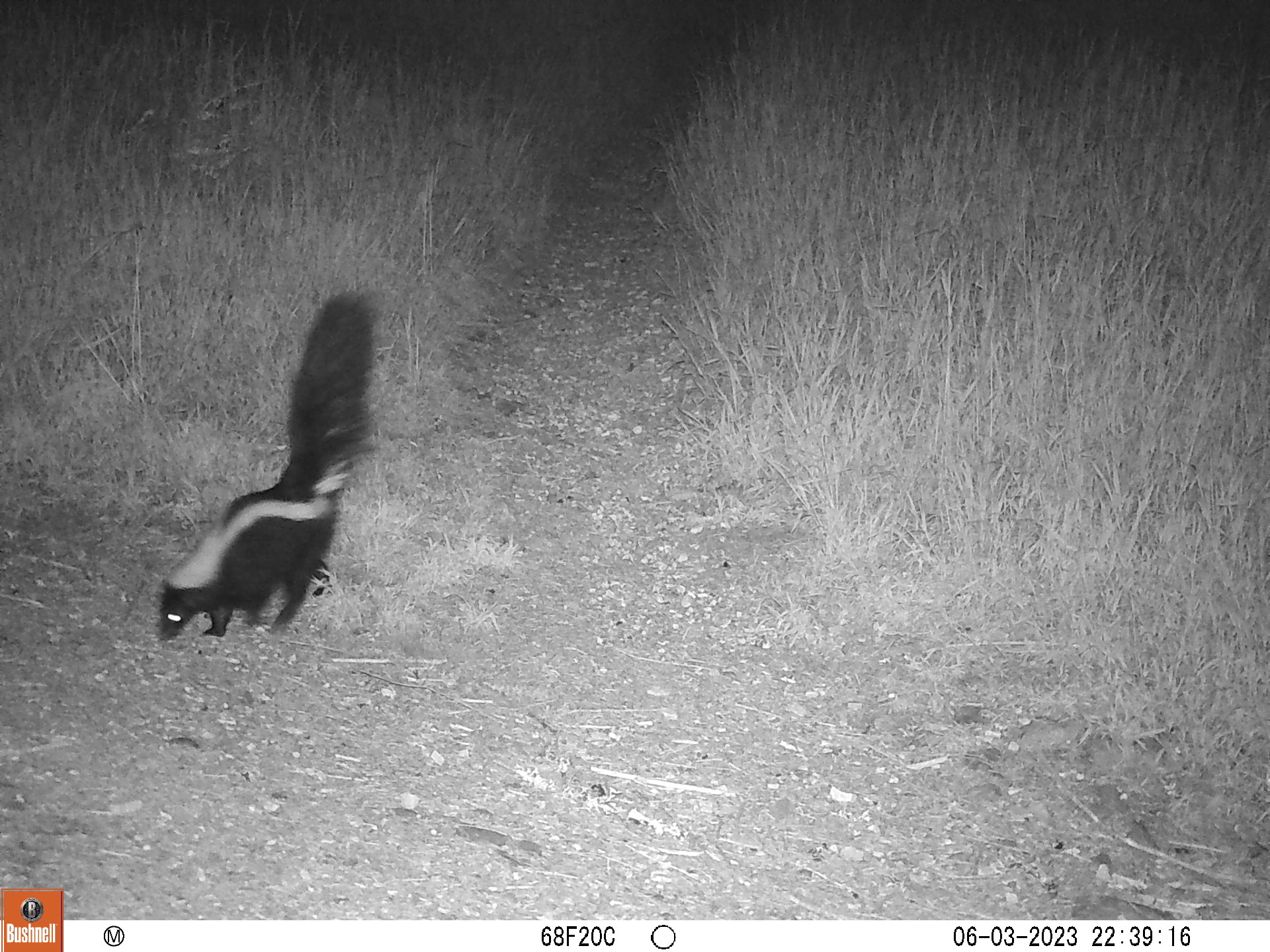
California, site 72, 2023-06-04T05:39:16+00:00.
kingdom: Animalia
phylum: Chordata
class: Mammalia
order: Carnivora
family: Mephitidae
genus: Mephitis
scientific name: Mephitis mephitis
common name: striped skunk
Striped skunk (Mephitis mephitis).